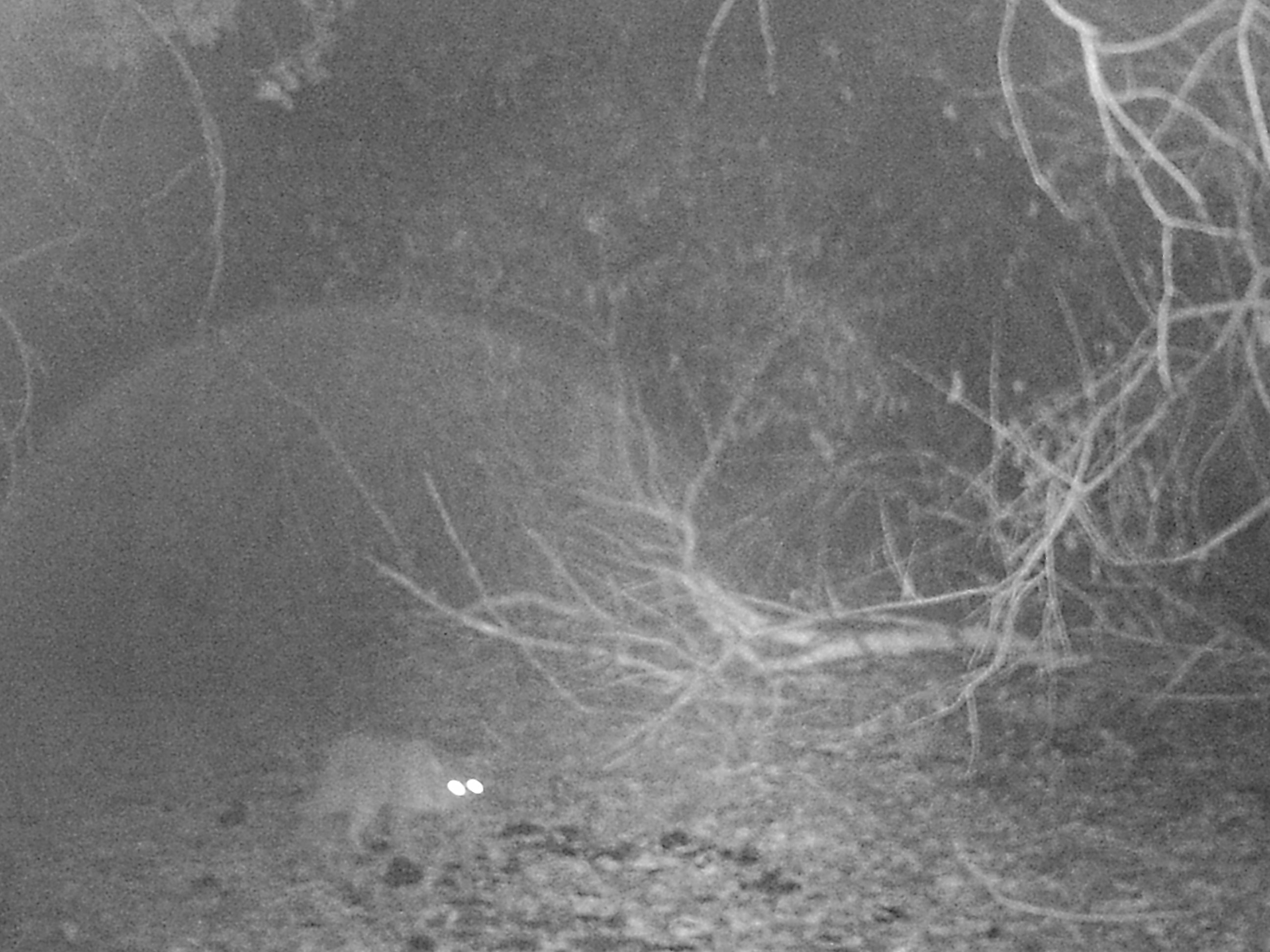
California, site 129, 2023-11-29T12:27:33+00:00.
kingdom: Animalia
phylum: Chordata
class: Mammalia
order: Carnivora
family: Felidae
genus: Lynx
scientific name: Lynx rufus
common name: bobcat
Bobcat (Lynx rufus).